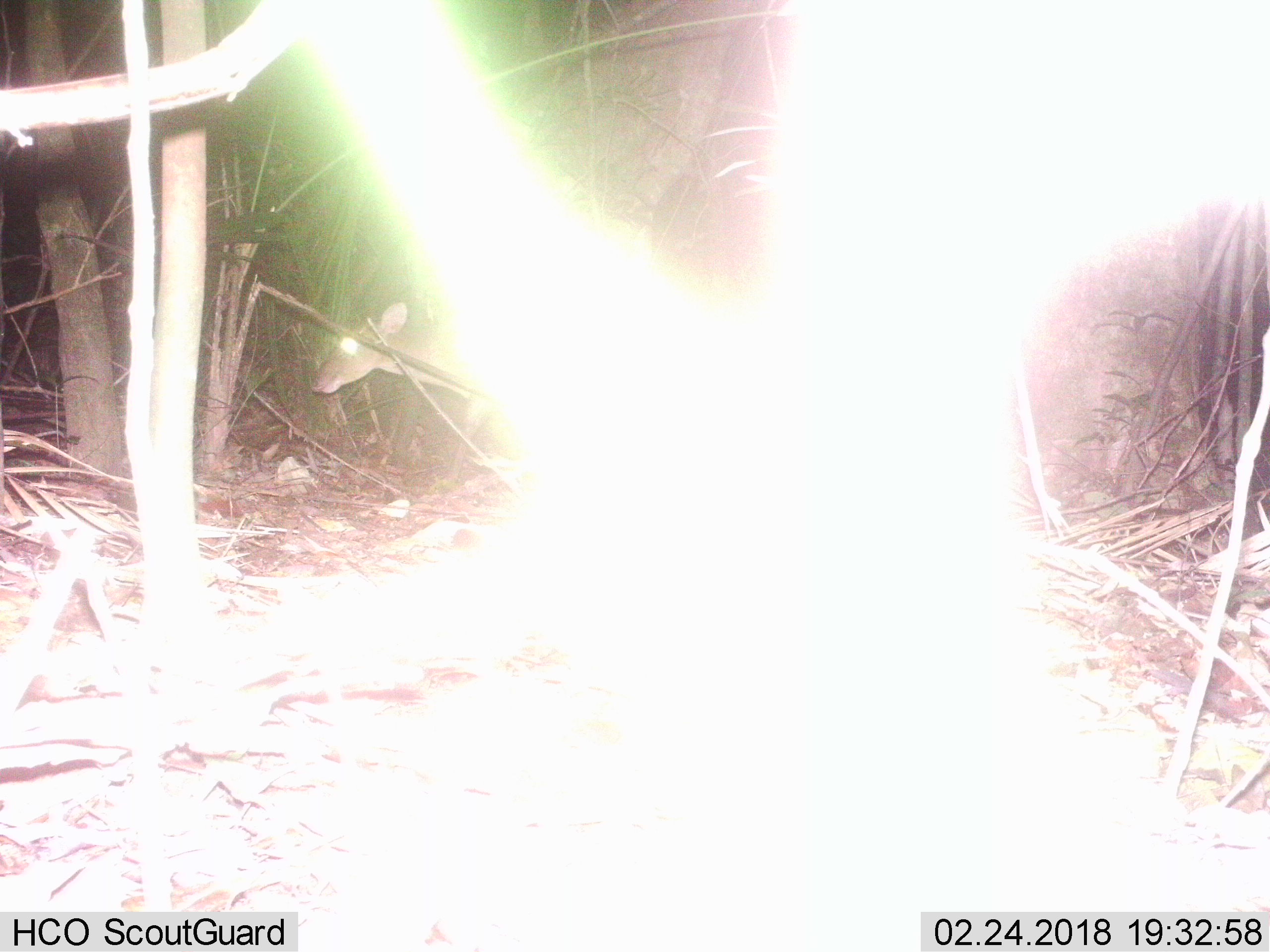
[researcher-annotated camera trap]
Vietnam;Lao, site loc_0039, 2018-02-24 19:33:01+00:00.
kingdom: Animalia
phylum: Chordata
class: Mammalia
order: Artiodactyla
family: Cervidae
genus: Muntiacus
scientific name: Muntiacus vuquangensis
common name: large-antlered muntjac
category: large antlered muntjac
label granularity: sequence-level